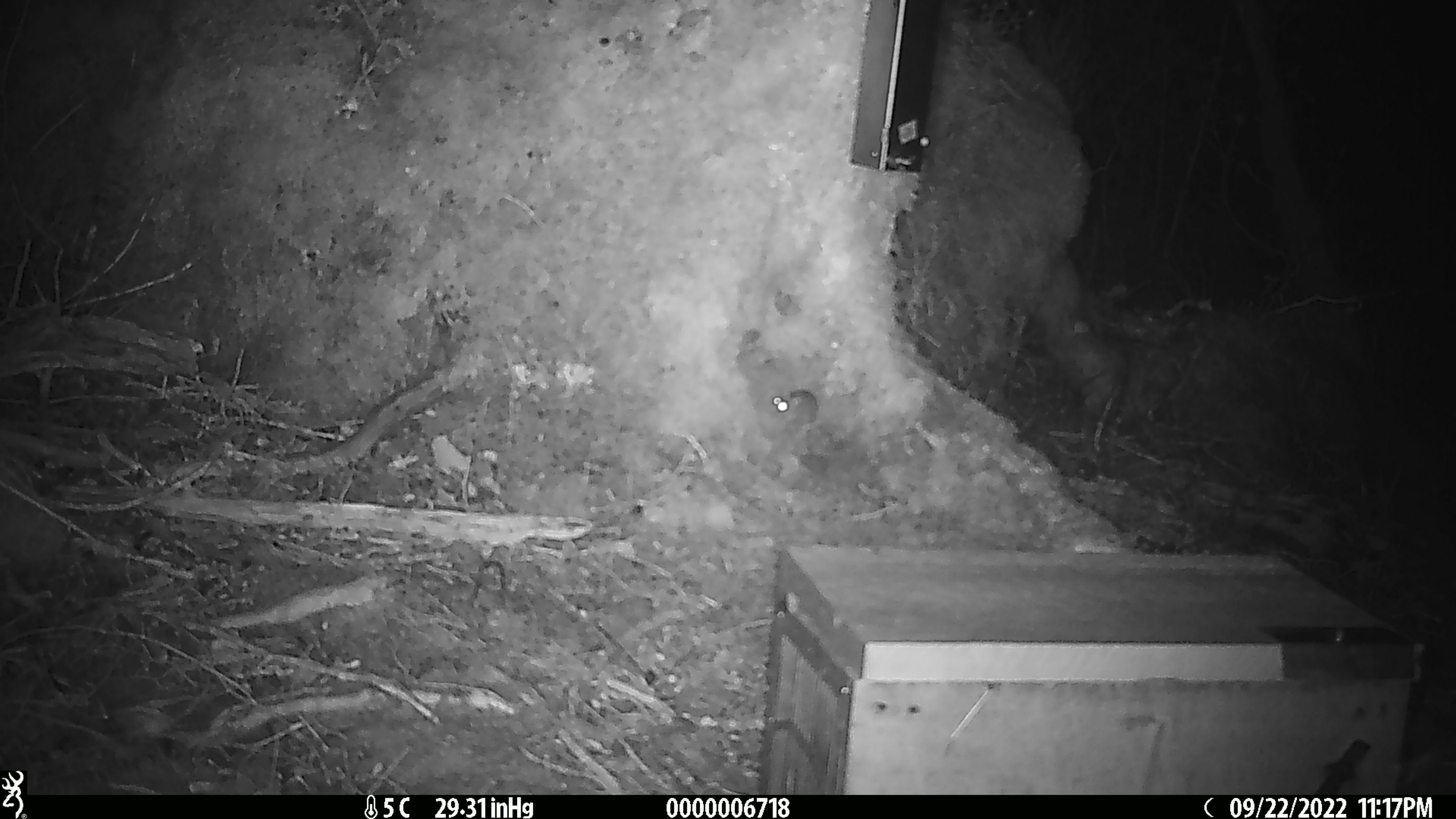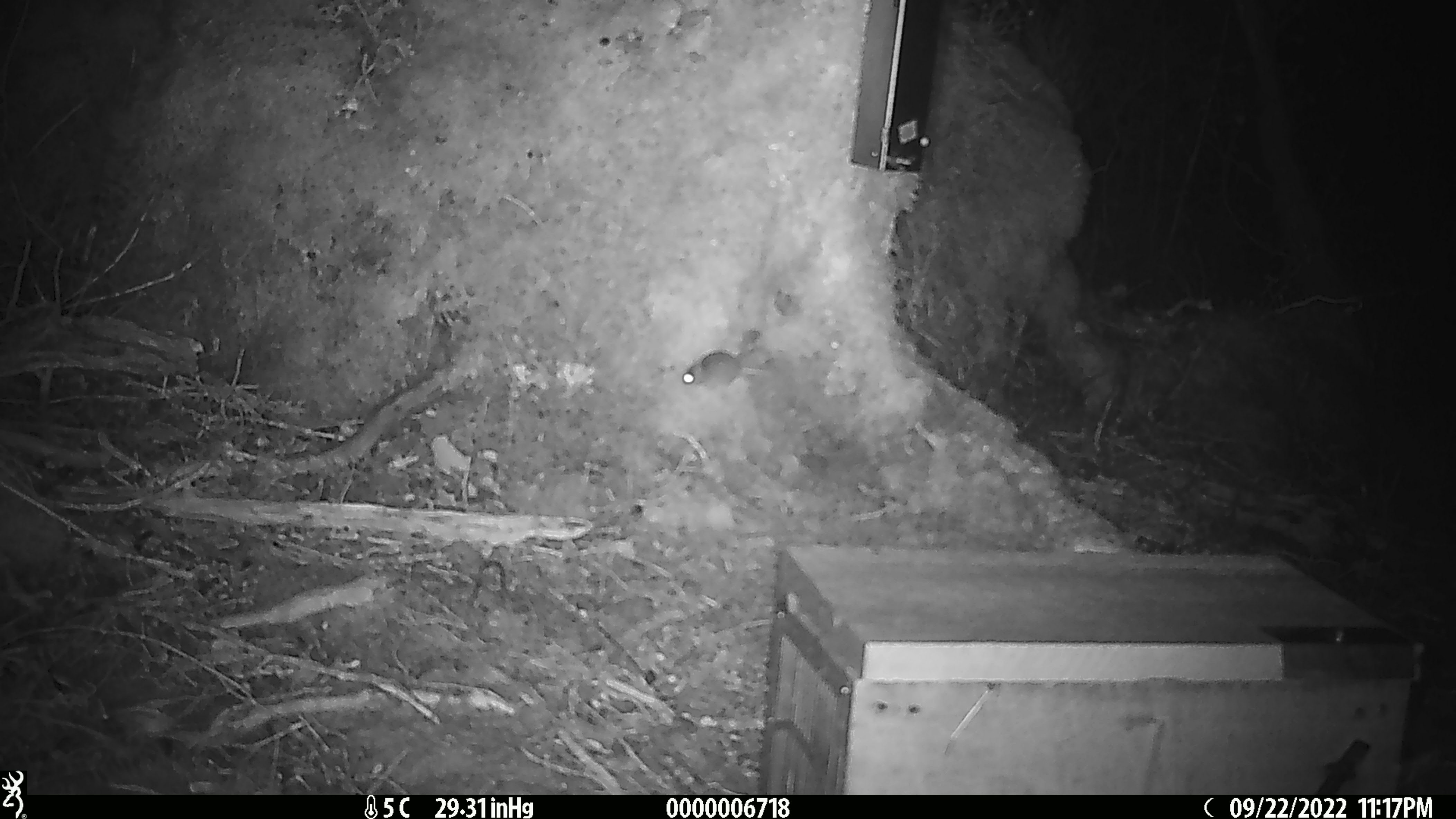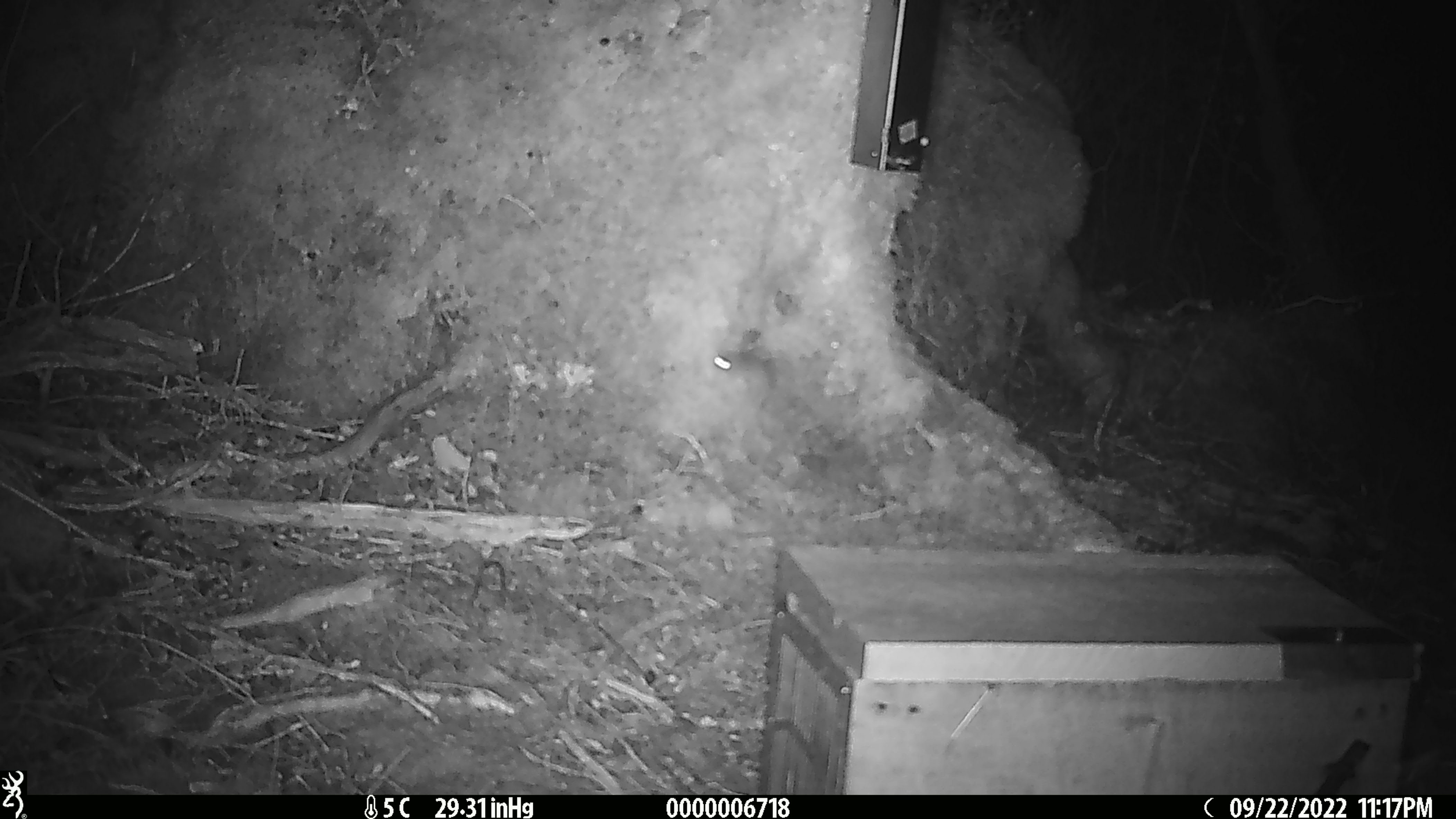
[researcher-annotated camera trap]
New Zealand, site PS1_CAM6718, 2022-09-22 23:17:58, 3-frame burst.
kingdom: Animalia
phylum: Chordata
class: Mammalia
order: Rodentia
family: Muridae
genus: Mus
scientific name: Mus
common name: mouse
Mouse (Mus).